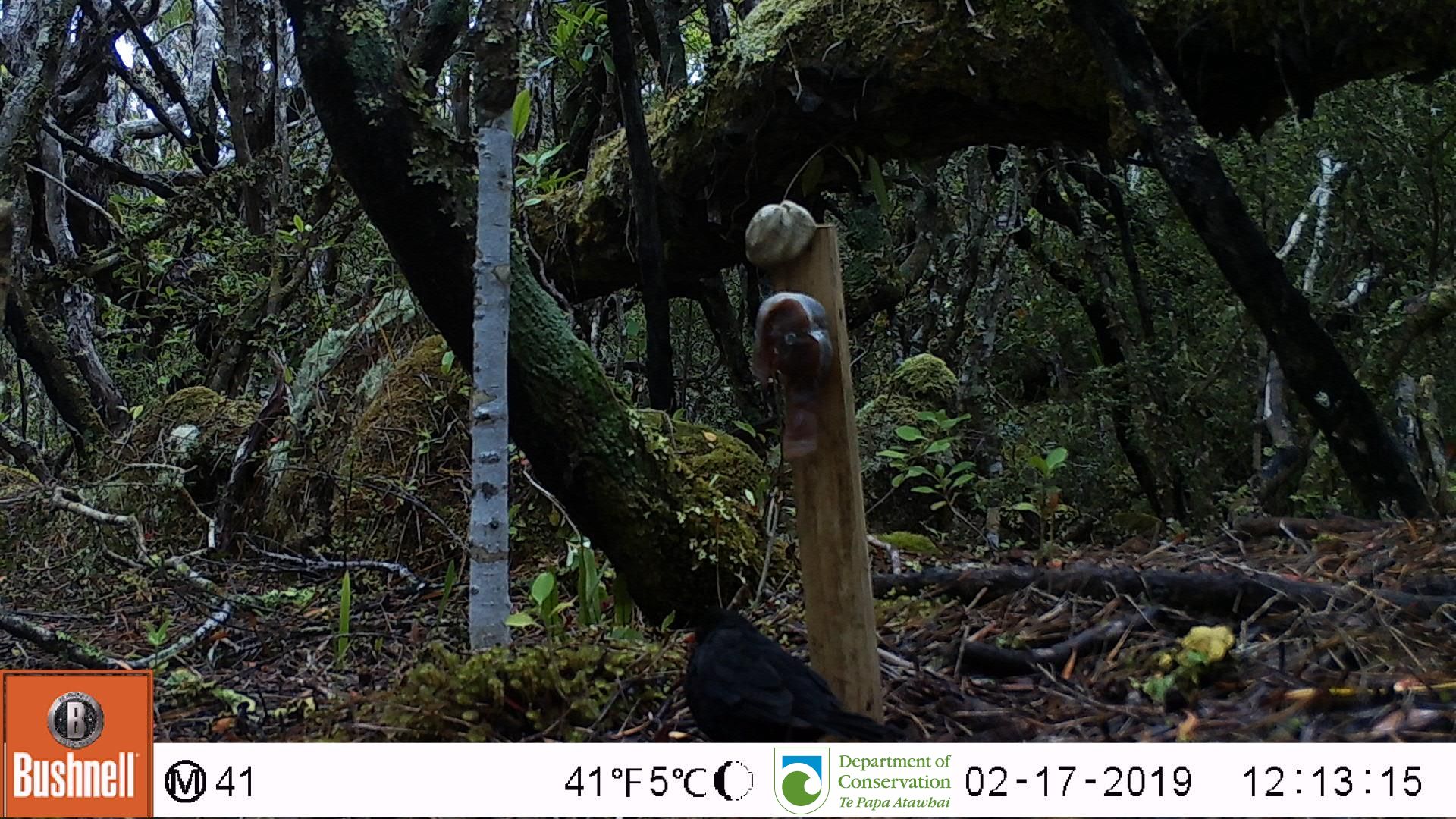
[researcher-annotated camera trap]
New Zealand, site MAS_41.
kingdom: Animalia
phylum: Chordata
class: Aves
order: Passeriformes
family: Turdidae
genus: Turdus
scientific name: Turdus merula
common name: eurasian blackbird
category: blackbird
Blackbird (eurasian blackbird) (Turdus merula).